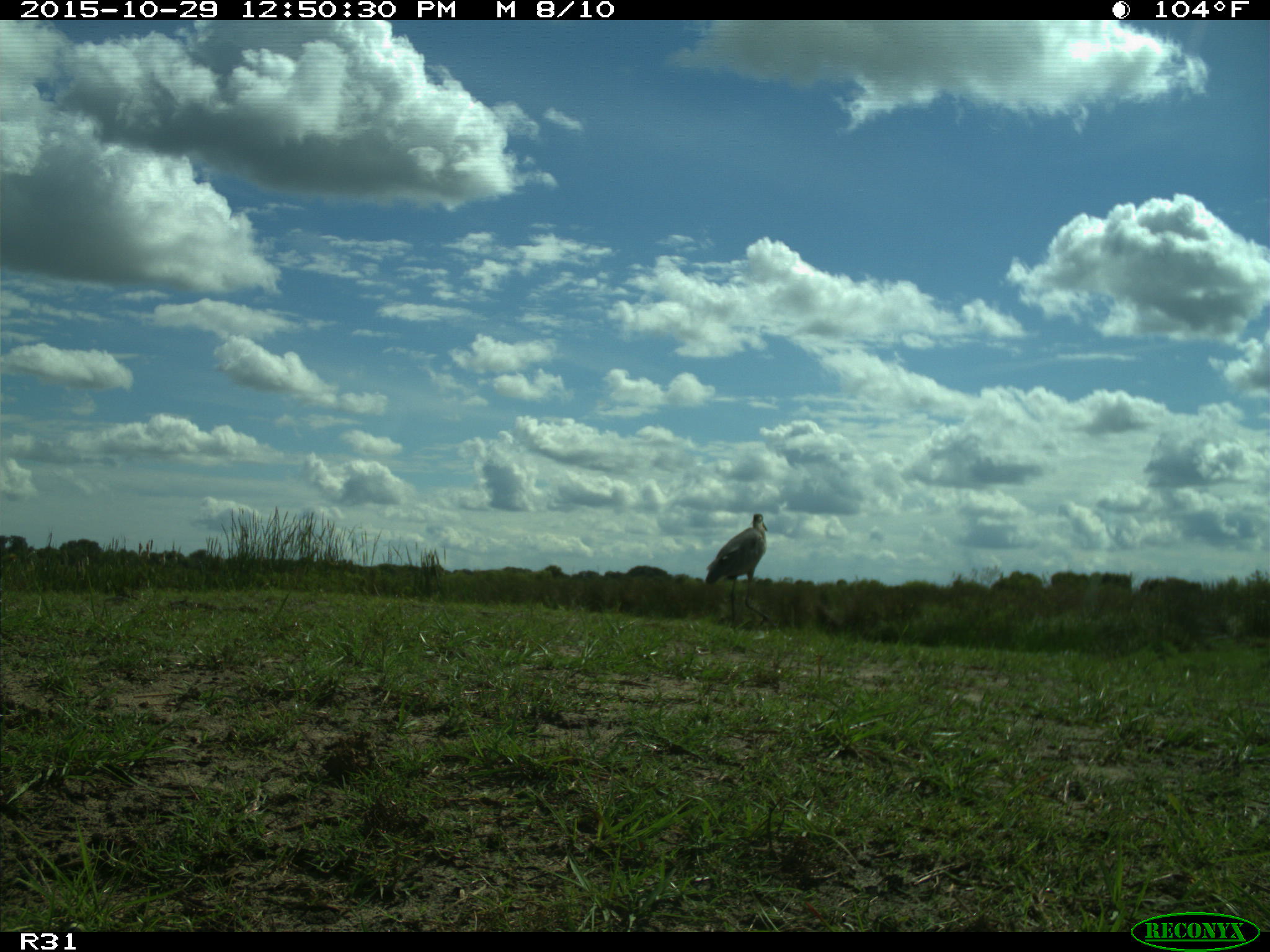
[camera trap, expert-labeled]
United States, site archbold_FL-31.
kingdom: Animalia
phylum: Chordata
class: Aves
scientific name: Aves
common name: birds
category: unidentified bird